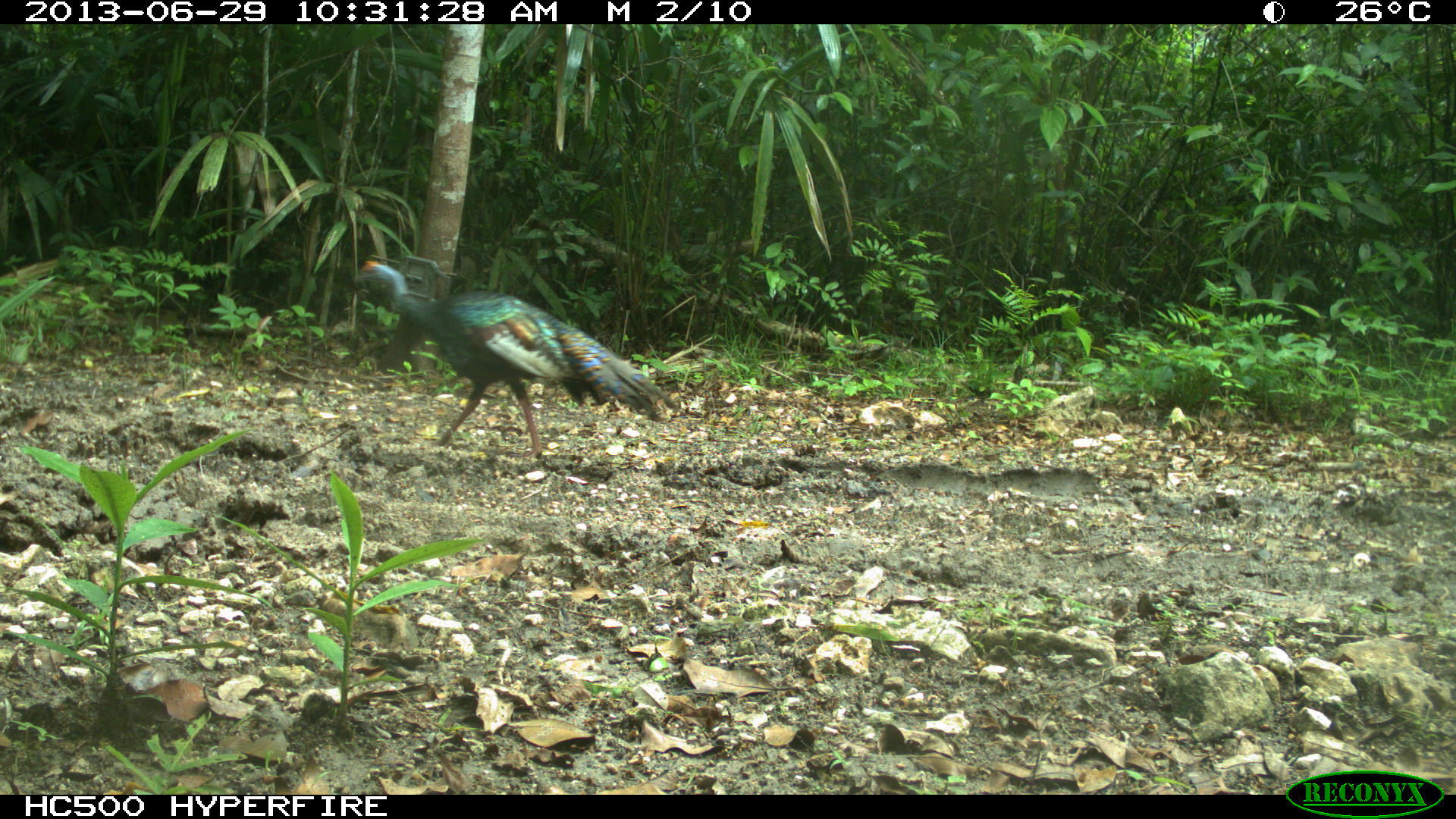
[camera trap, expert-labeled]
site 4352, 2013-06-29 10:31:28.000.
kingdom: Animalia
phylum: Chordata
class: Aves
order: Galliformes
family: Phasianidae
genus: Meleagris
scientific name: Meleagris ocellata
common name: ocellated turkey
Meleagris ocellata (ocellated turkey), count 1, sex male.